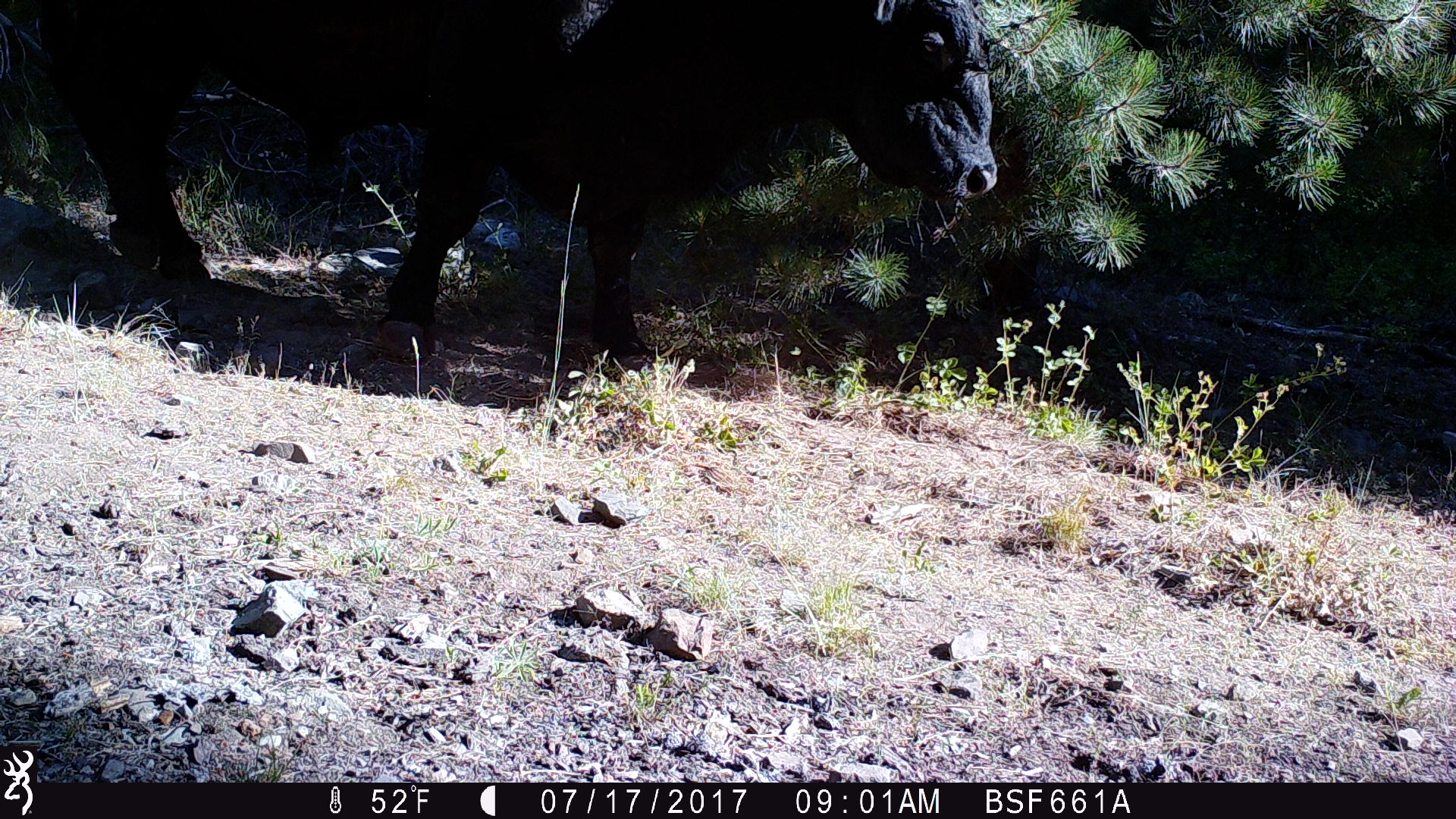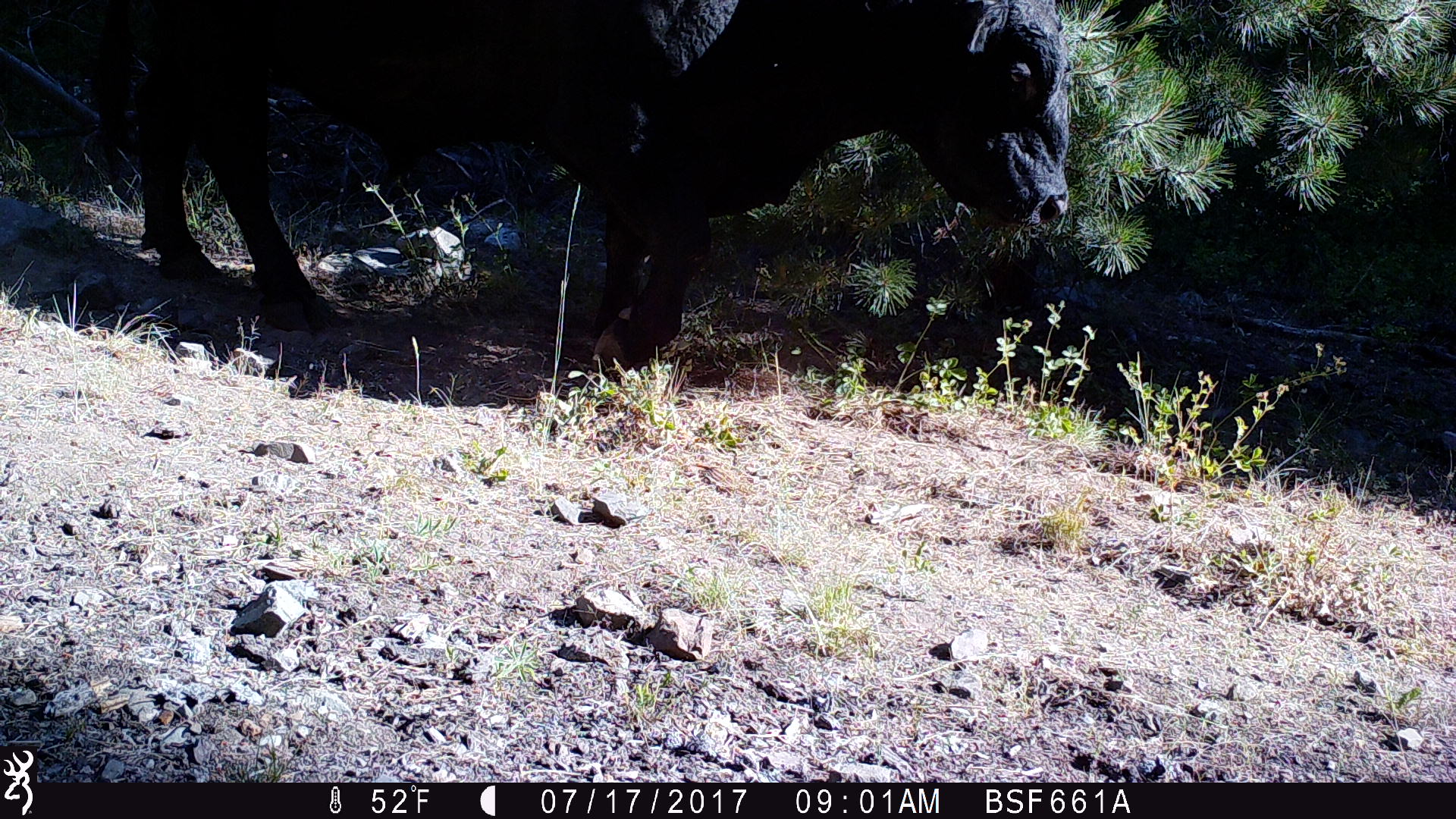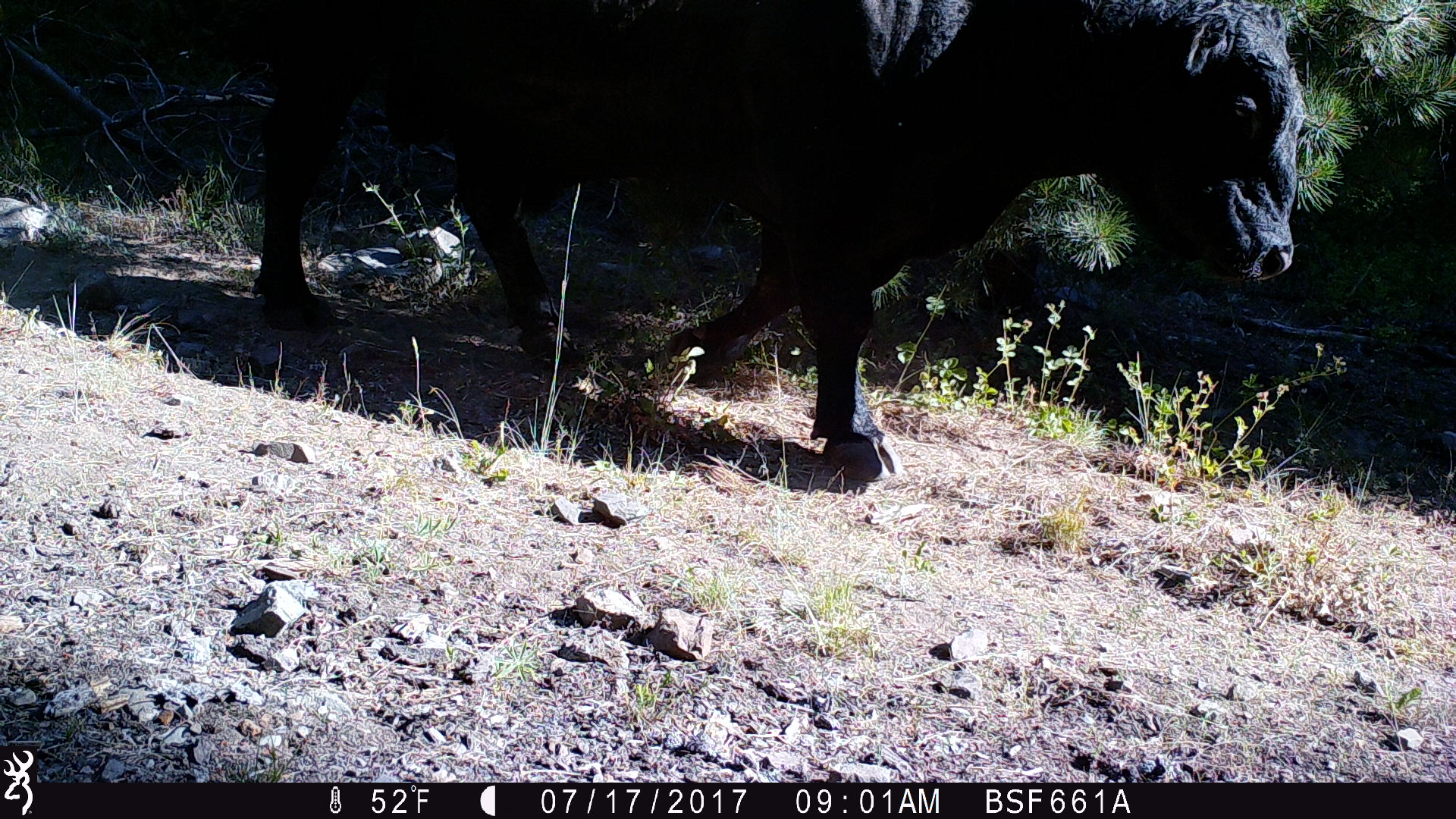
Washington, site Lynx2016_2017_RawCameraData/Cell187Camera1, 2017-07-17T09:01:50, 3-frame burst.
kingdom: Animalia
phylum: Chordata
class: Mammalia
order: Artiodactyla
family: Bovidae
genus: Bos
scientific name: Bos taurus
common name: domestic cattle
Domestic cattle (Bos taurus). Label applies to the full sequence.